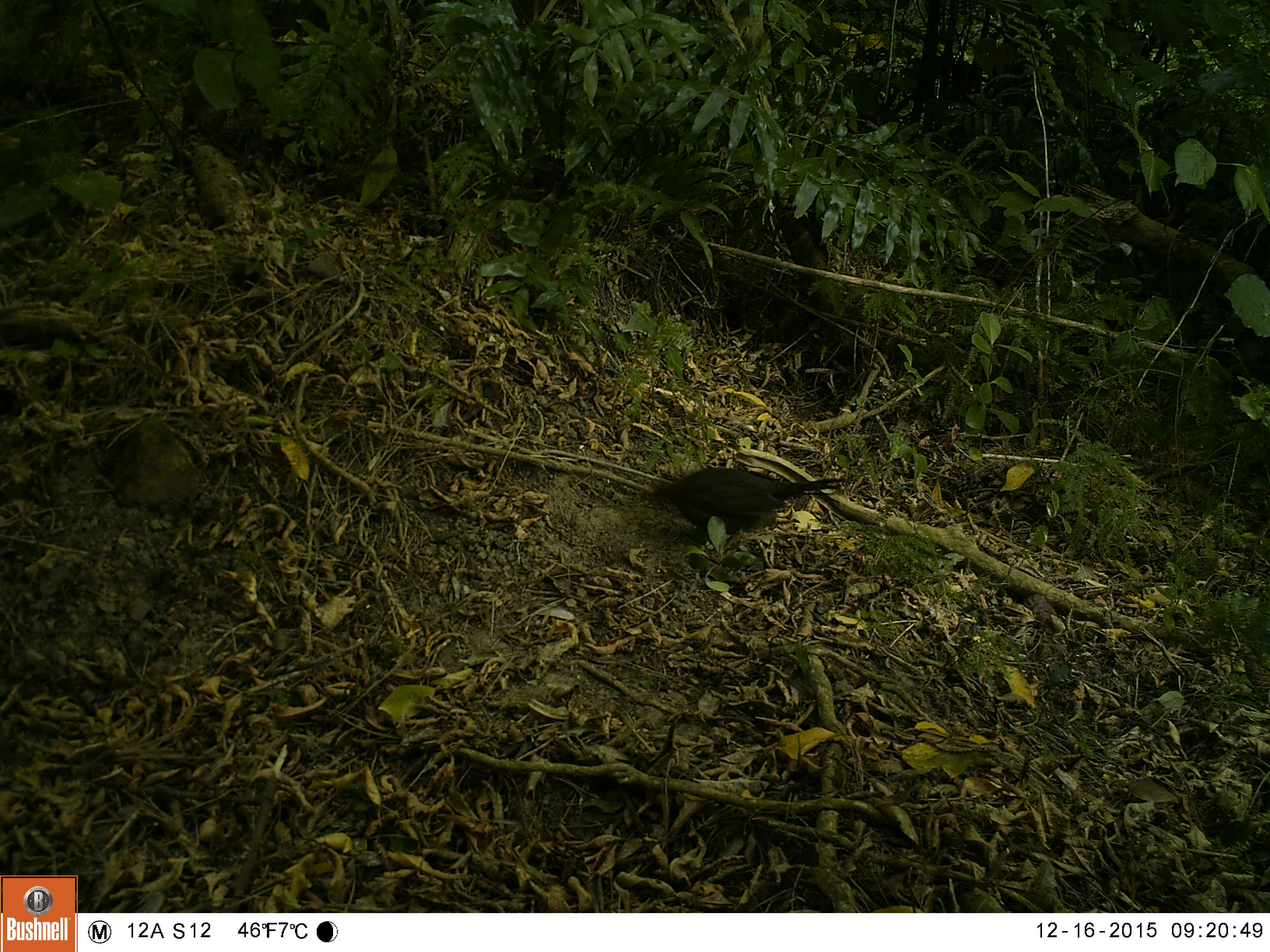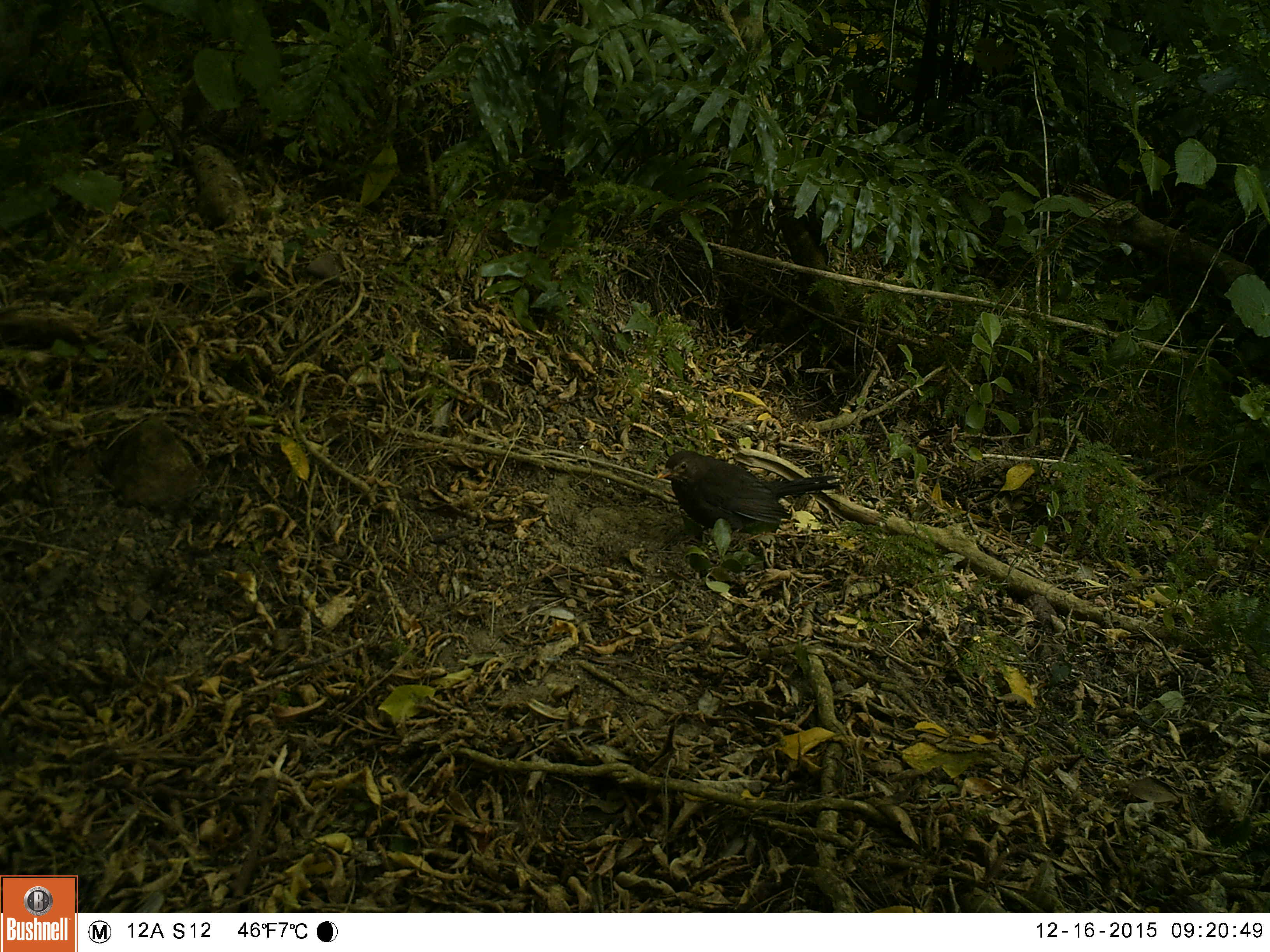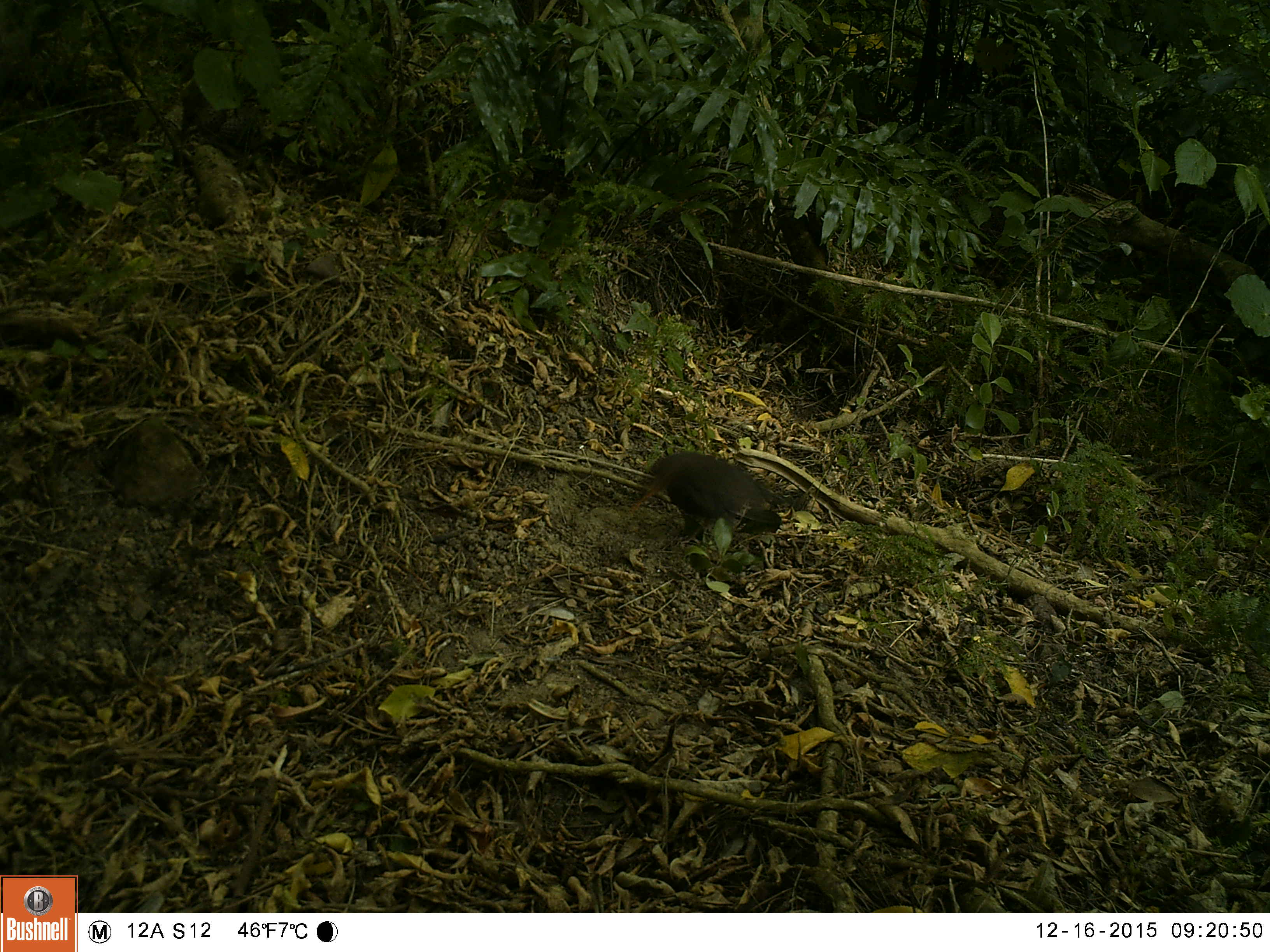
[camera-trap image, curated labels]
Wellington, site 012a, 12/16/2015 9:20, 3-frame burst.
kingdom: Animalia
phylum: Chordata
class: Aves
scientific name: Aves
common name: bird